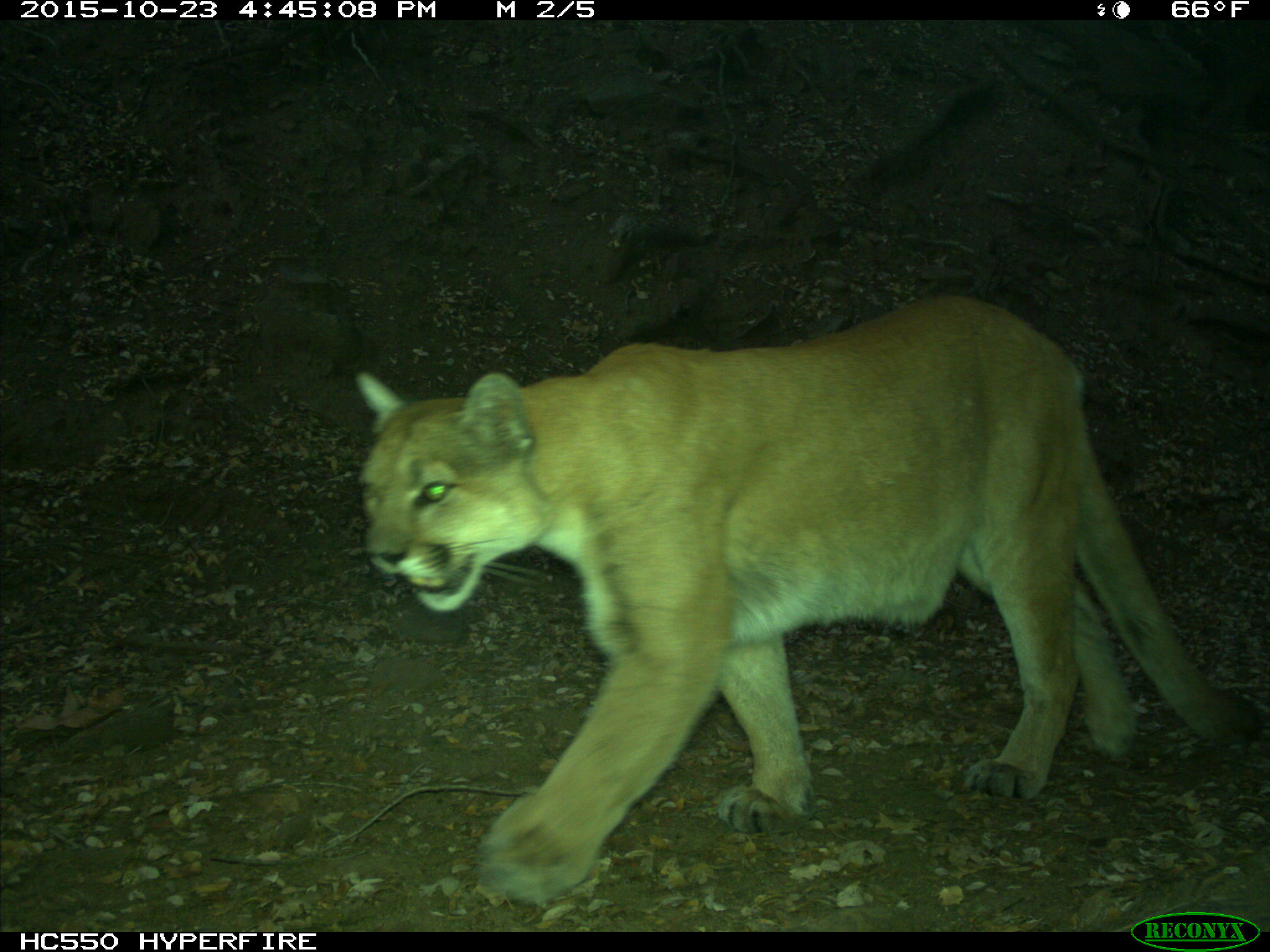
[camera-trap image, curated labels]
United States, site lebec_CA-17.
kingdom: Animalia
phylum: Chordata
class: Mammalia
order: Carnivora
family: Felidae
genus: Puma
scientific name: Puma concolor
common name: mountain lion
Puma concolor (mountain lion).